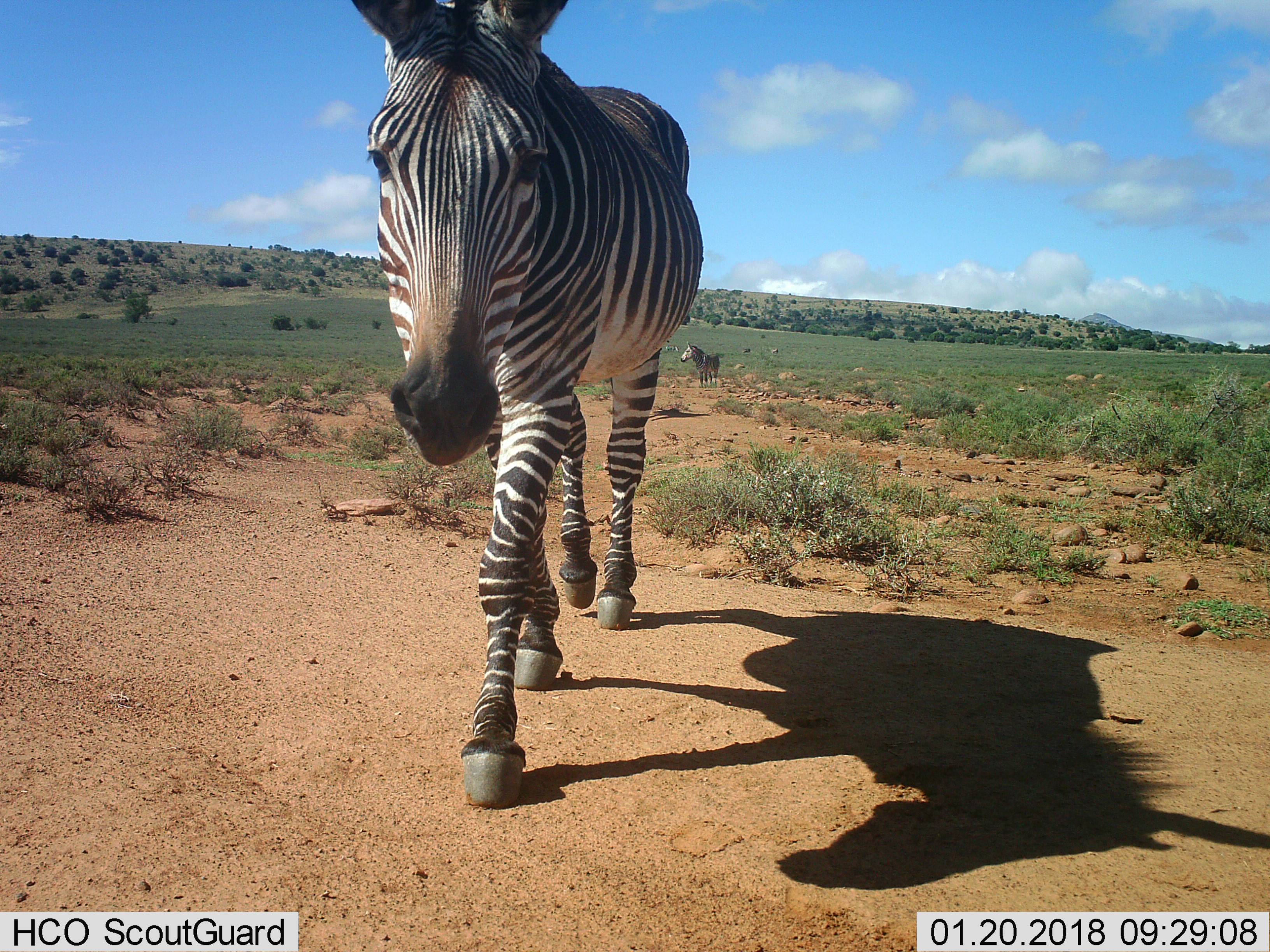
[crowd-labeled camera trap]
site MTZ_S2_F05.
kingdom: Animalia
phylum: Chordata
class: Mammalia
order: Perissodactyla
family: Equidae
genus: Equus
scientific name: Equus zebra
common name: mountain zebra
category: zebramountain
Zebramountain (mountain zebra) (Equus zebra), count 4. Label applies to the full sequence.